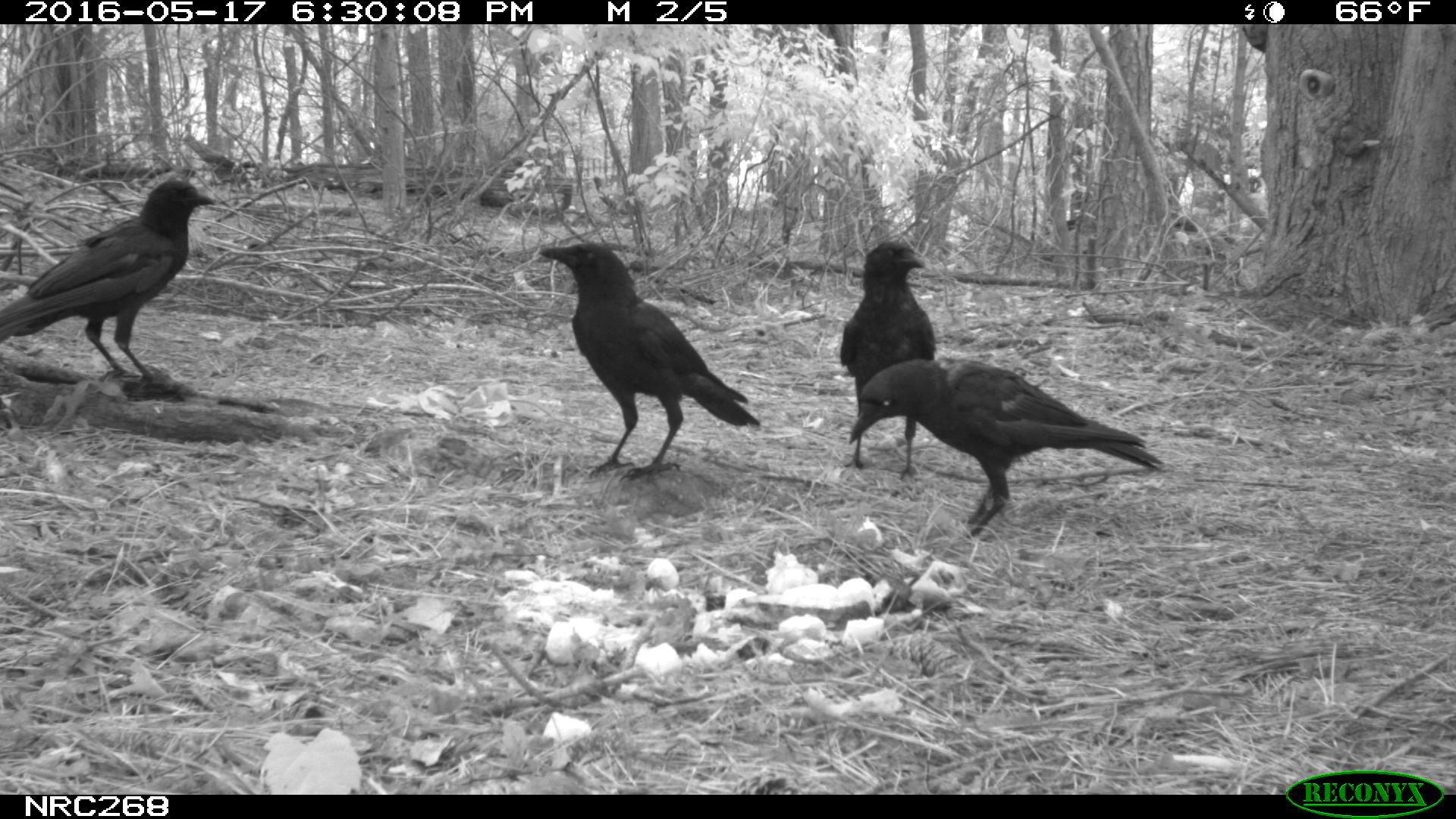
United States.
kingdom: Animalia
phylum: Chordata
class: Aves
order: Passeriformes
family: Corvidae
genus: Corvus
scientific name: Corvus brachyrhynchos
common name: american crow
American Crow (Corvus brachyrhynchos).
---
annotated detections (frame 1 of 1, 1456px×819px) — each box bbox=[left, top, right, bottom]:
American Crow: bbox=[842, 320, 1173, 542]; bbox=[532, 222, 761, 479]; bbox=[0, 178, 222, 399]; bbox=[844, 223, 944, 423]